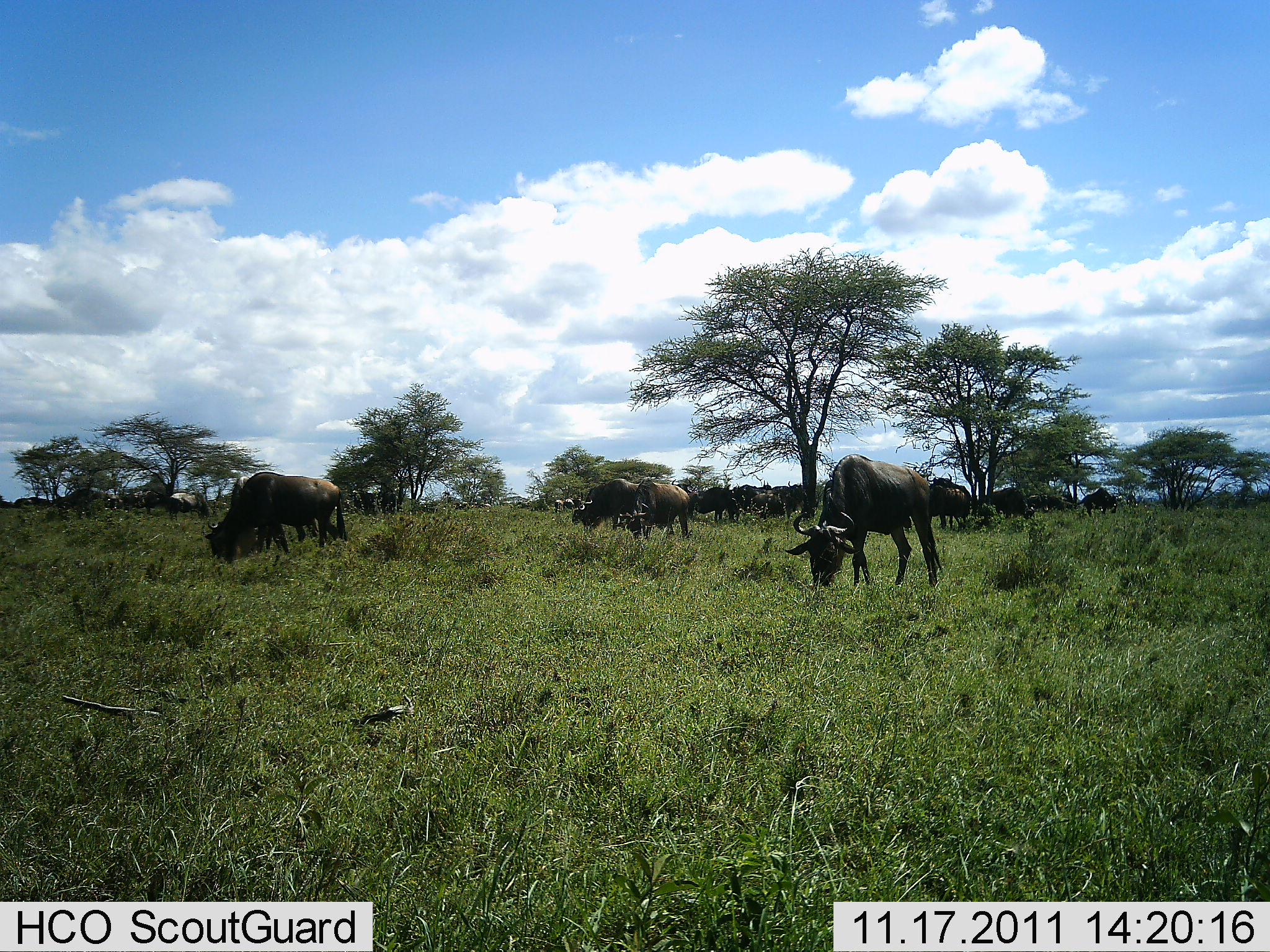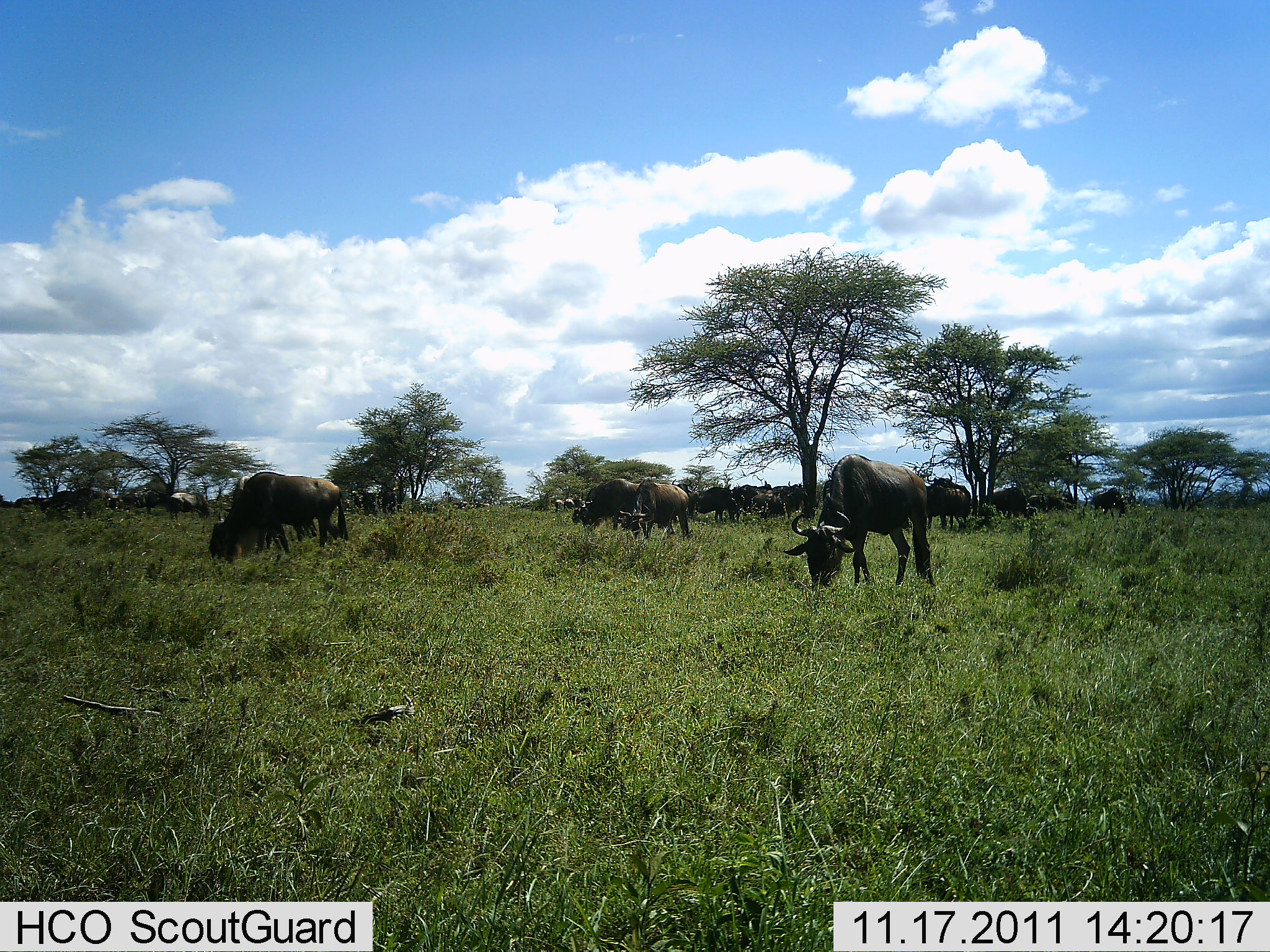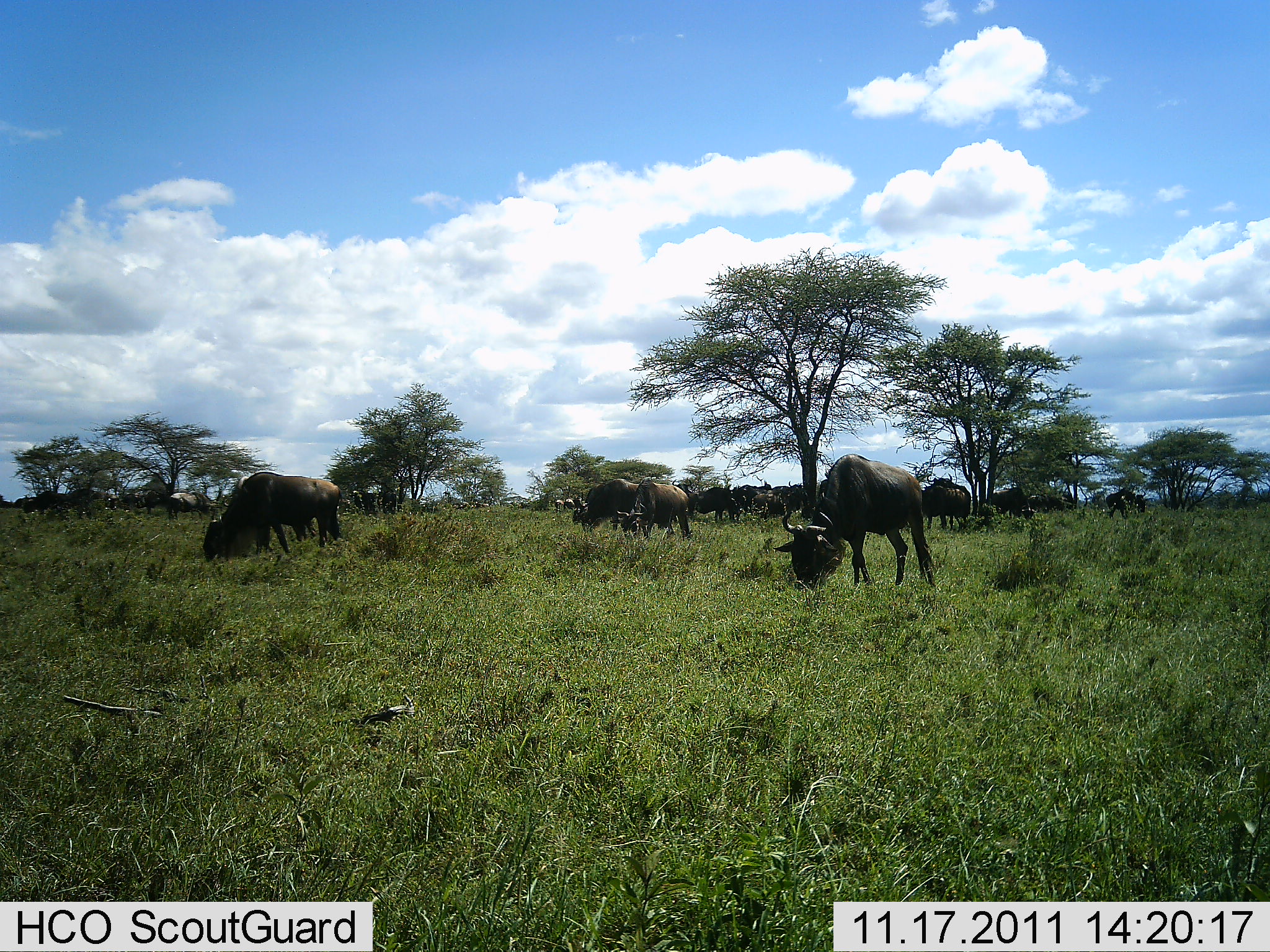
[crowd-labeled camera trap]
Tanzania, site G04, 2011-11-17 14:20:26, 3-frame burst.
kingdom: Animalia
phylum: Chordata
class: Mammalia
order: Artiodactyla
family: Bovidae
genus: Connochaetes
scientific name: Connochaetes taurinus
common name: blue wildebeest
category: wildebeest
Wildebeest (blue wildebeest) (Connochaetes taurinus), count 11-50. Behavior (volunteer vote fractions): standing 36%, resting 7%, moving 7%, interacting 7%. Young present (vote fraction): 14%. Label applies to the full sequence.